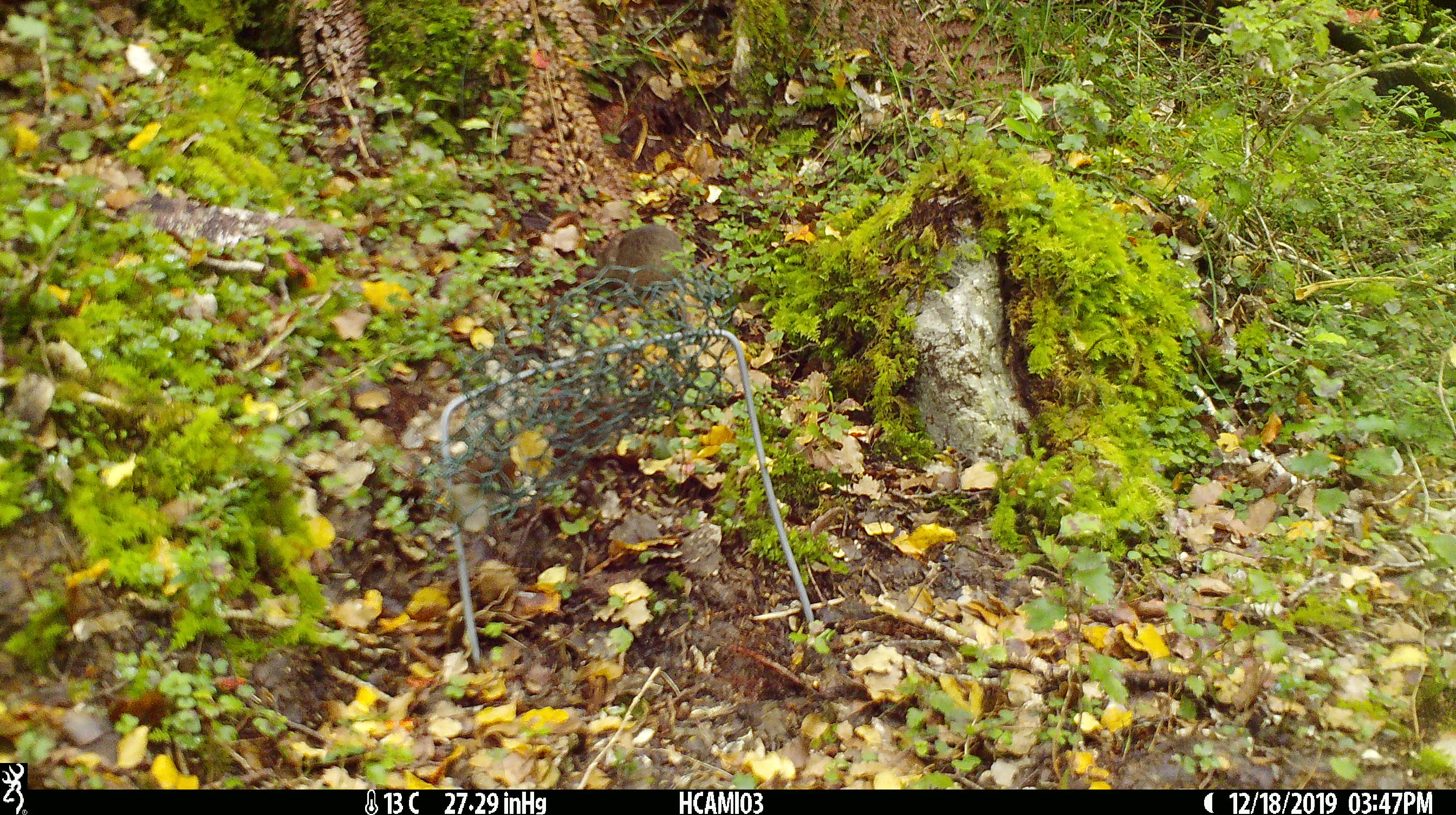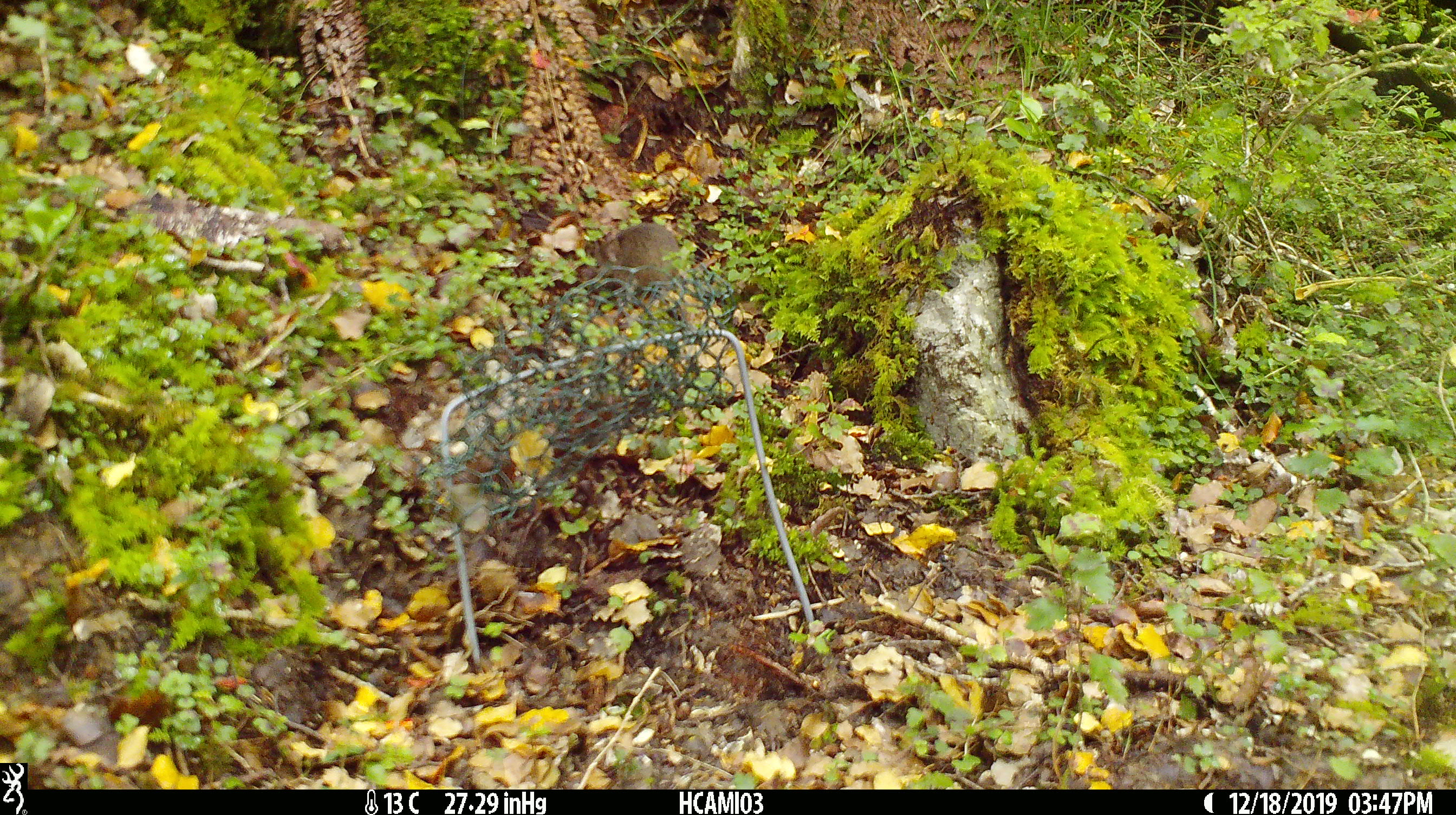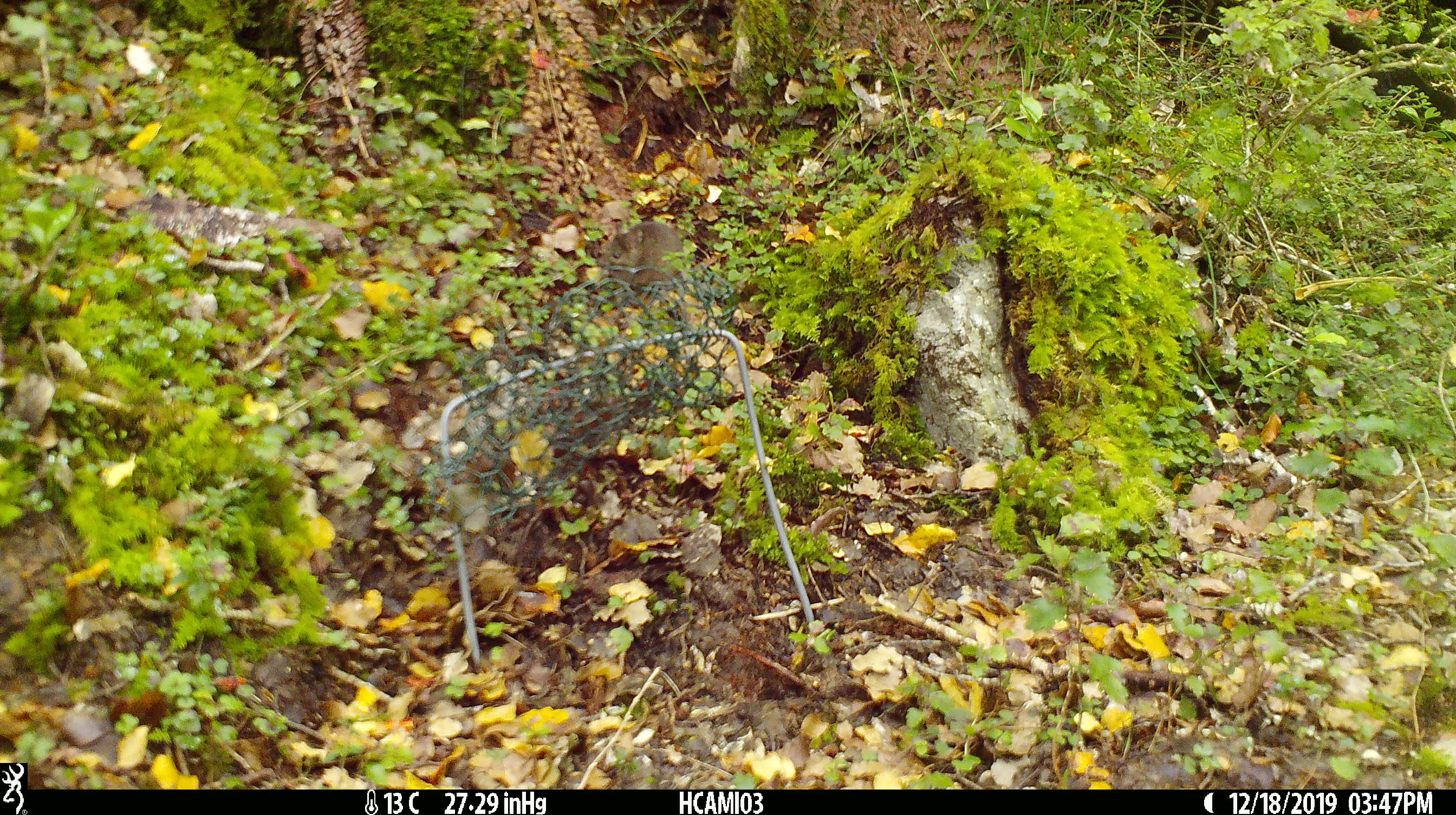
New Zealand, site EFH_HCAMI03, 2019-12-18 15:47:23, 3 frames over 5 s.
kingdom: Animalia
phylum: Chordata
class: Mammalia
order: Rodentia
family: Muridae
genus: Mus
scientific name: Mus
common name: mouse